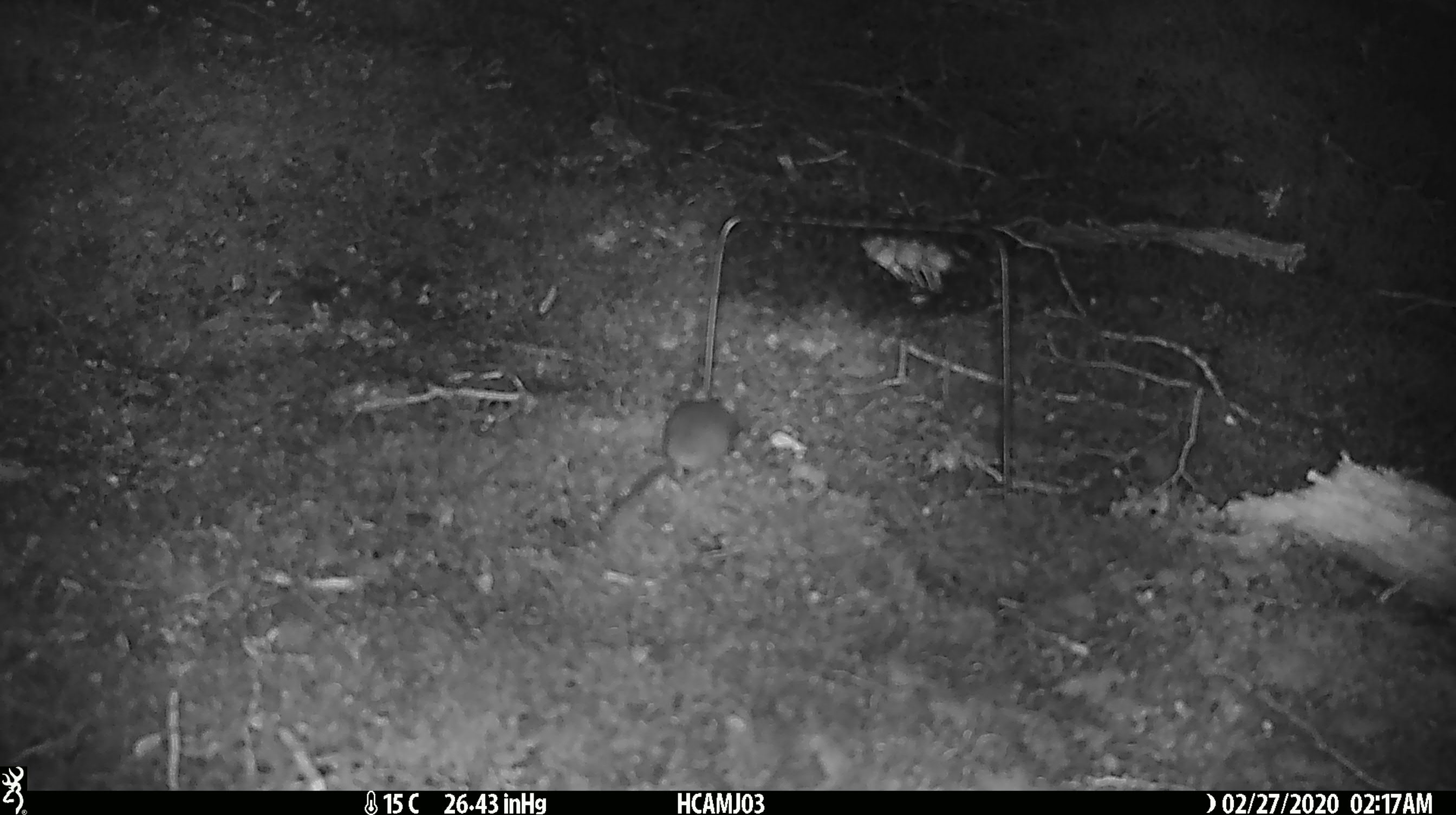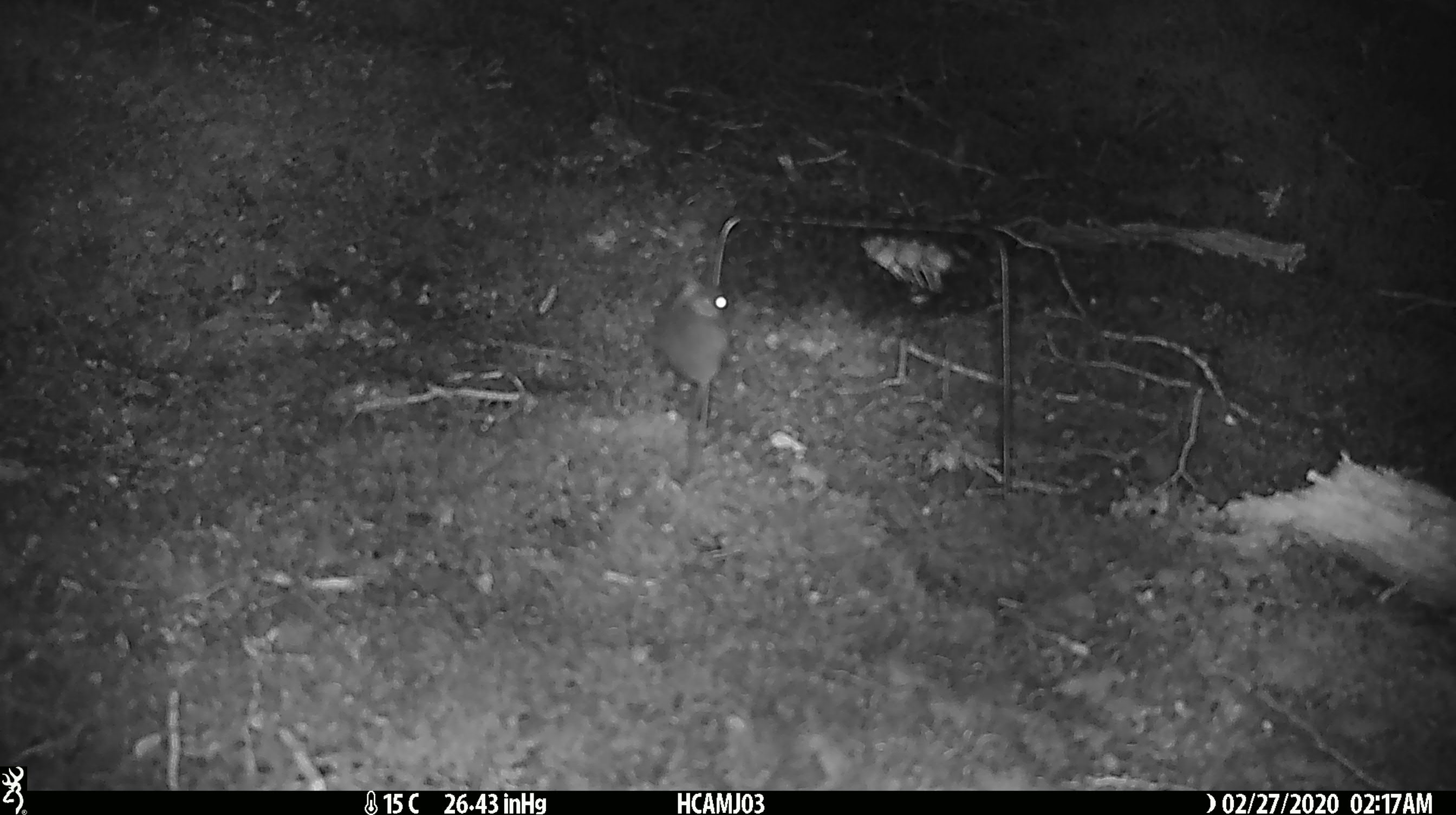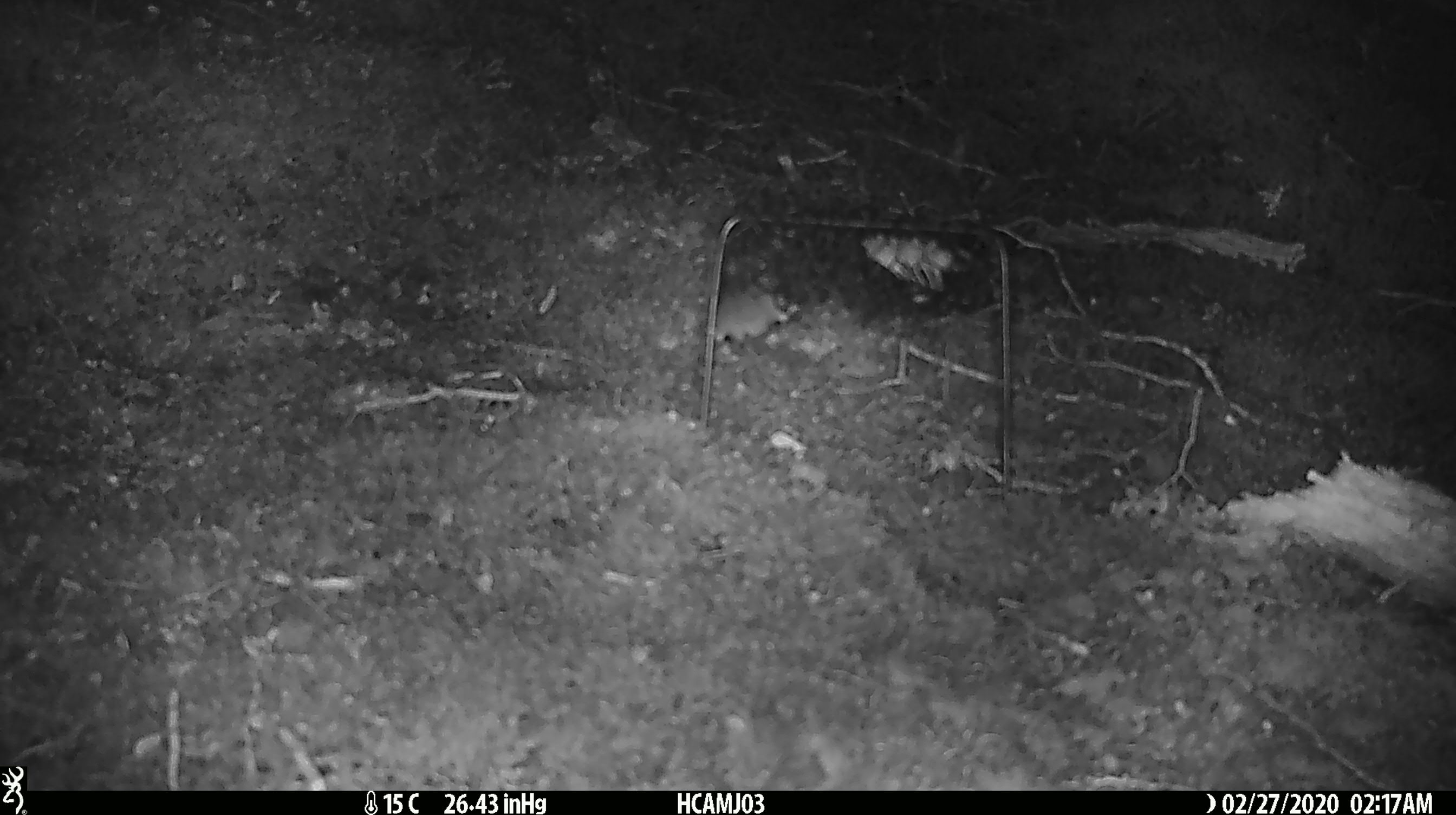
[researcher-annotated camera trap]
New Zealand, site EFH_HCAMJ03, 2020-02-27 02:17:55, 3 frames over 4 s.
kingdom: Animalia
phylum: Chordata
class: Mammalia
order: Rodentia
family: Muridae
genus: Mus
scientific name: Mus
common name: mouse